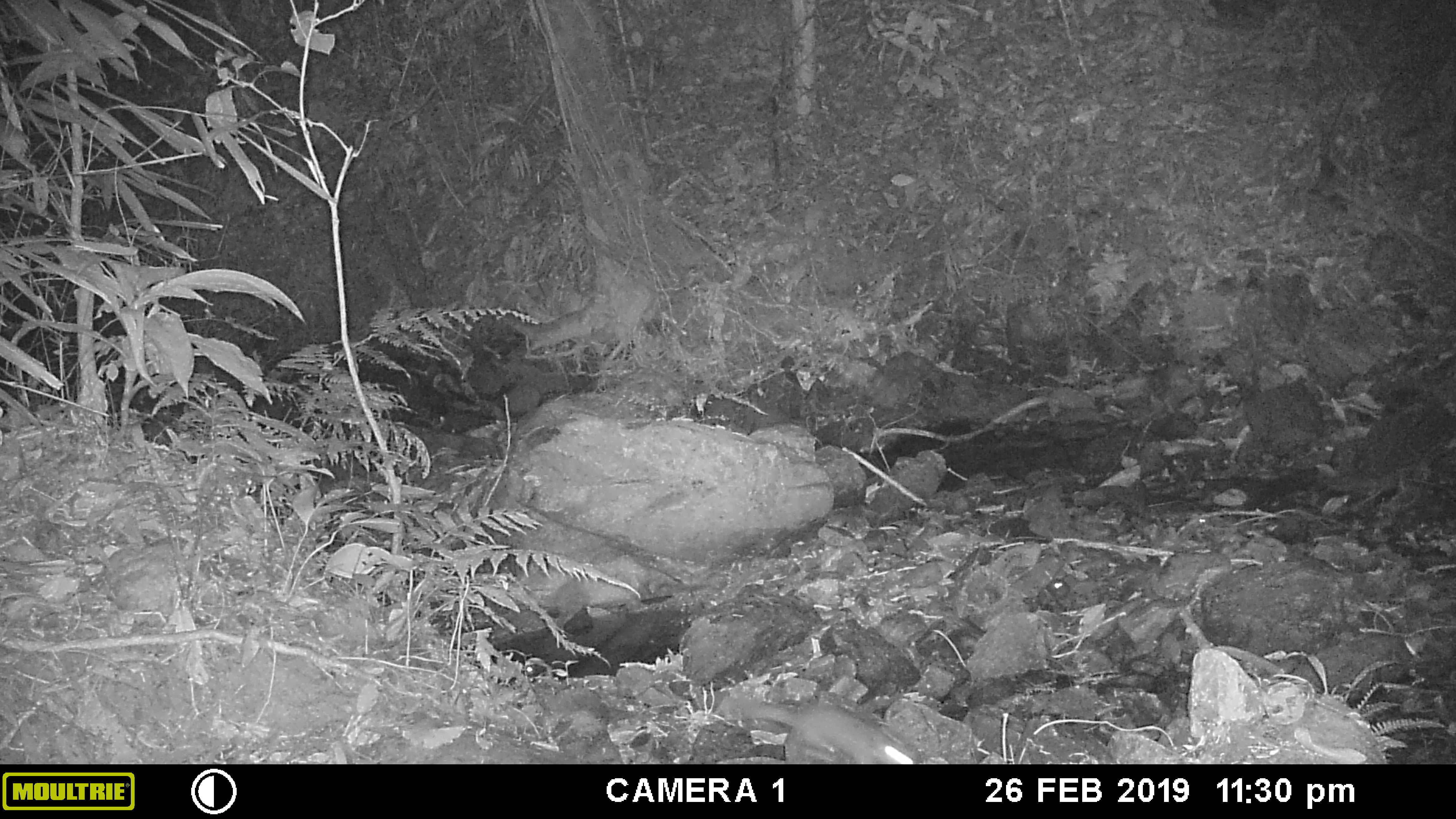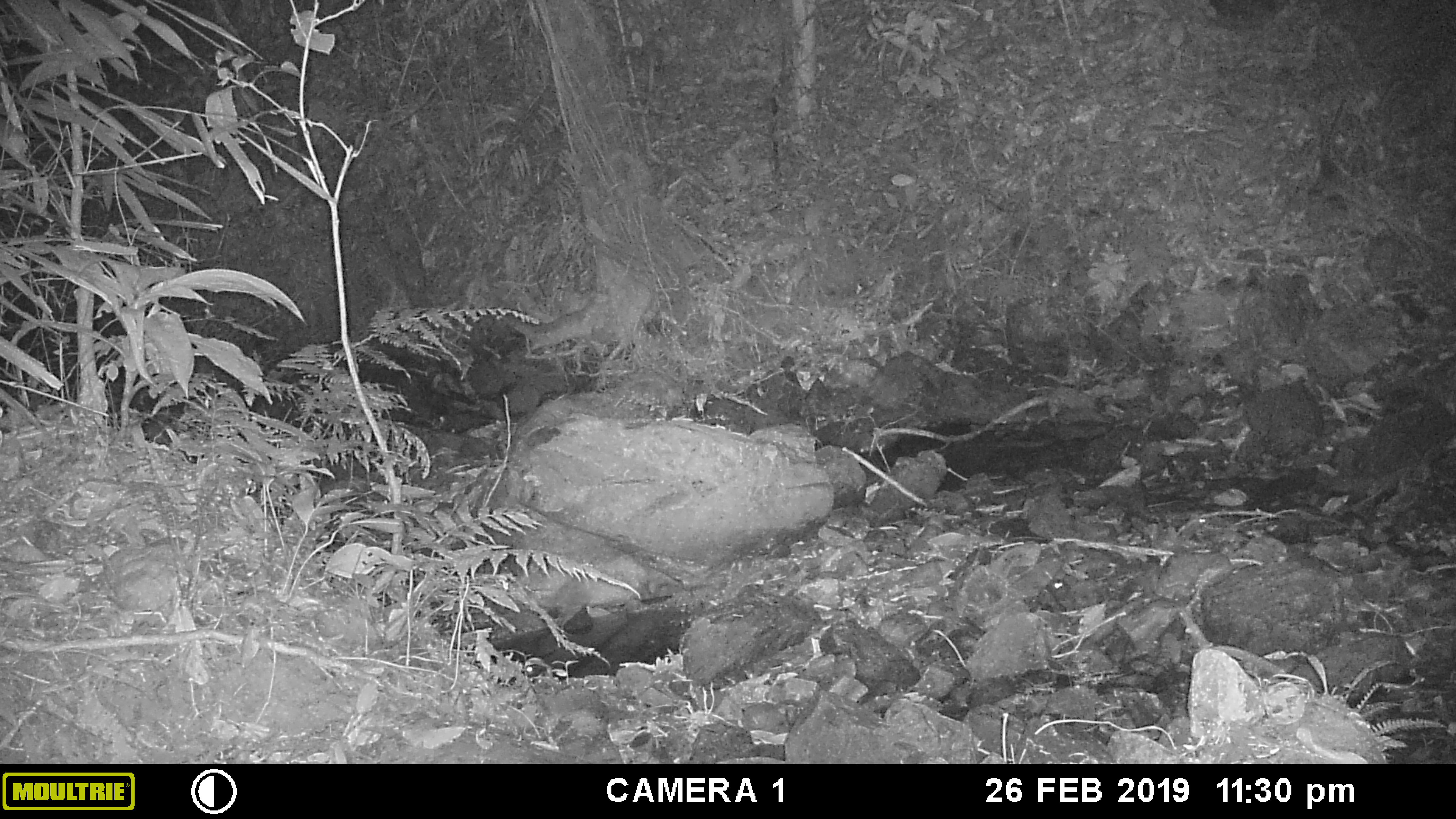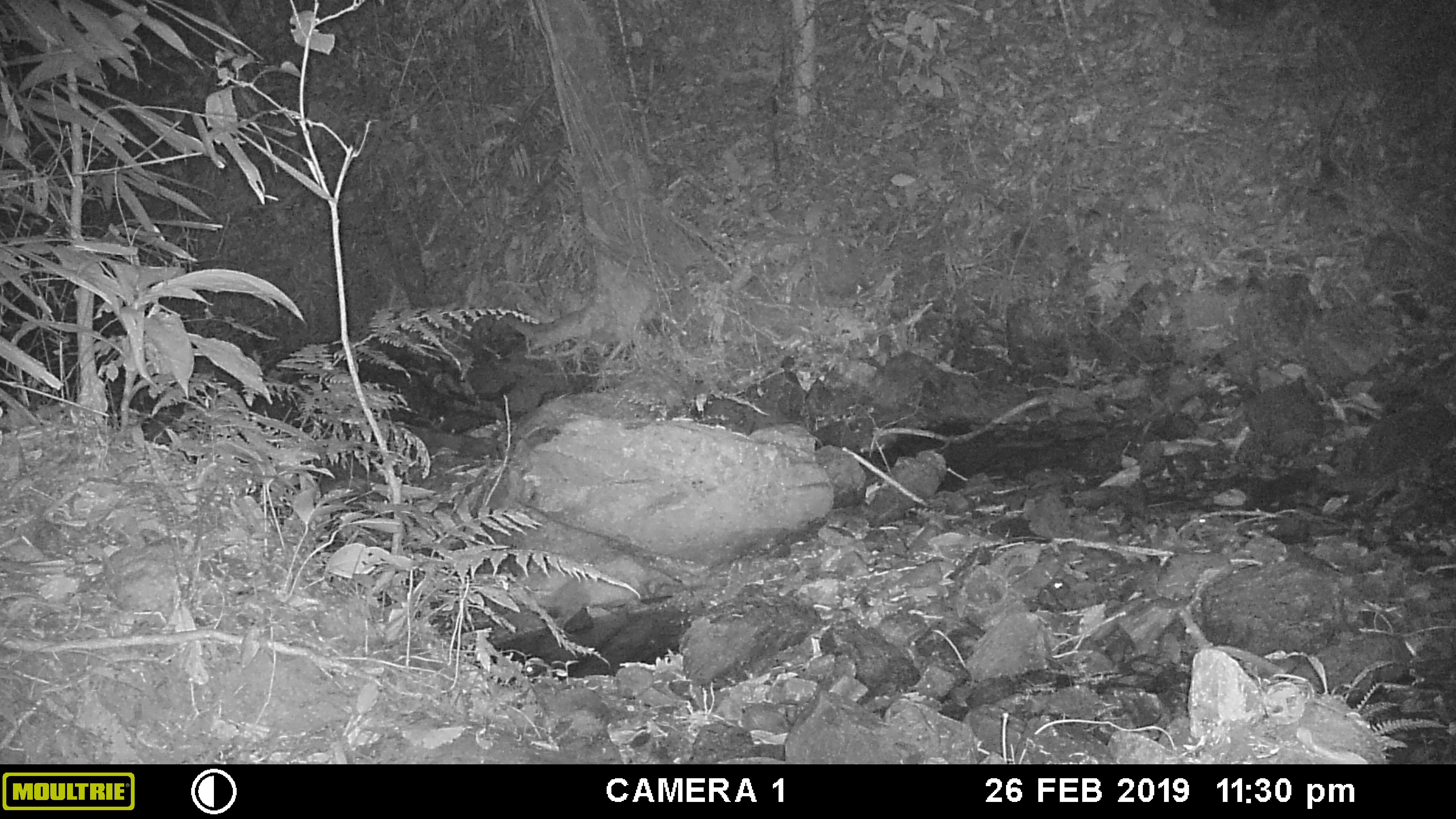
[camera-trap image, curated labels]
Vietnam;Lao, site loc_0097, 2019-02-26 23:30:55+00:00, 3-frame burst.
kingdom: Animalia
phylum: Chordata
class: Mammalia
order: Carnivora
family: Mustelidae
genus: Melogale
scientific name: Melogale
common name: ferret badger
Ferret badger (Melogale). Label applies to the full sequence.